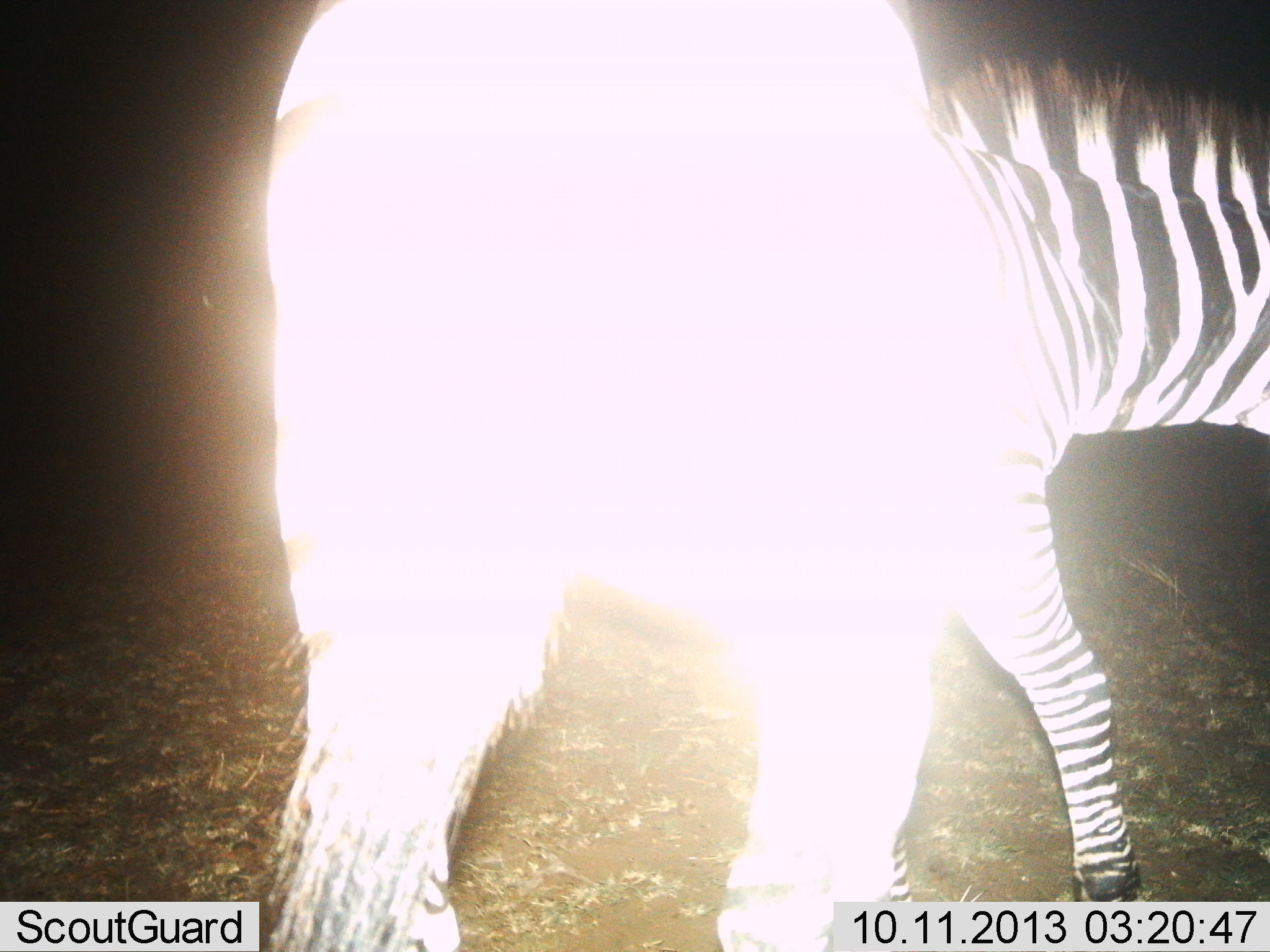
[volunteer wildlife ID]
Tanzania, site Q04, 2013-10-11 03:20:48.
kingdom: Animalia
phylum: Chordata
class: Mammalia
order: Perissodactyla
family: Equidae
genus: Equus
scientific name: Equus quagga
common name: plains zebra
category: zebra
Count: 1.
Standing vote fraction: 58%.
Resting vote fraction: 0%.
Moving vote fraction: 50%.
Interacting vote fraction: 0%.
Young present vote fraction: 0%.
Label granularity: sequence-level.